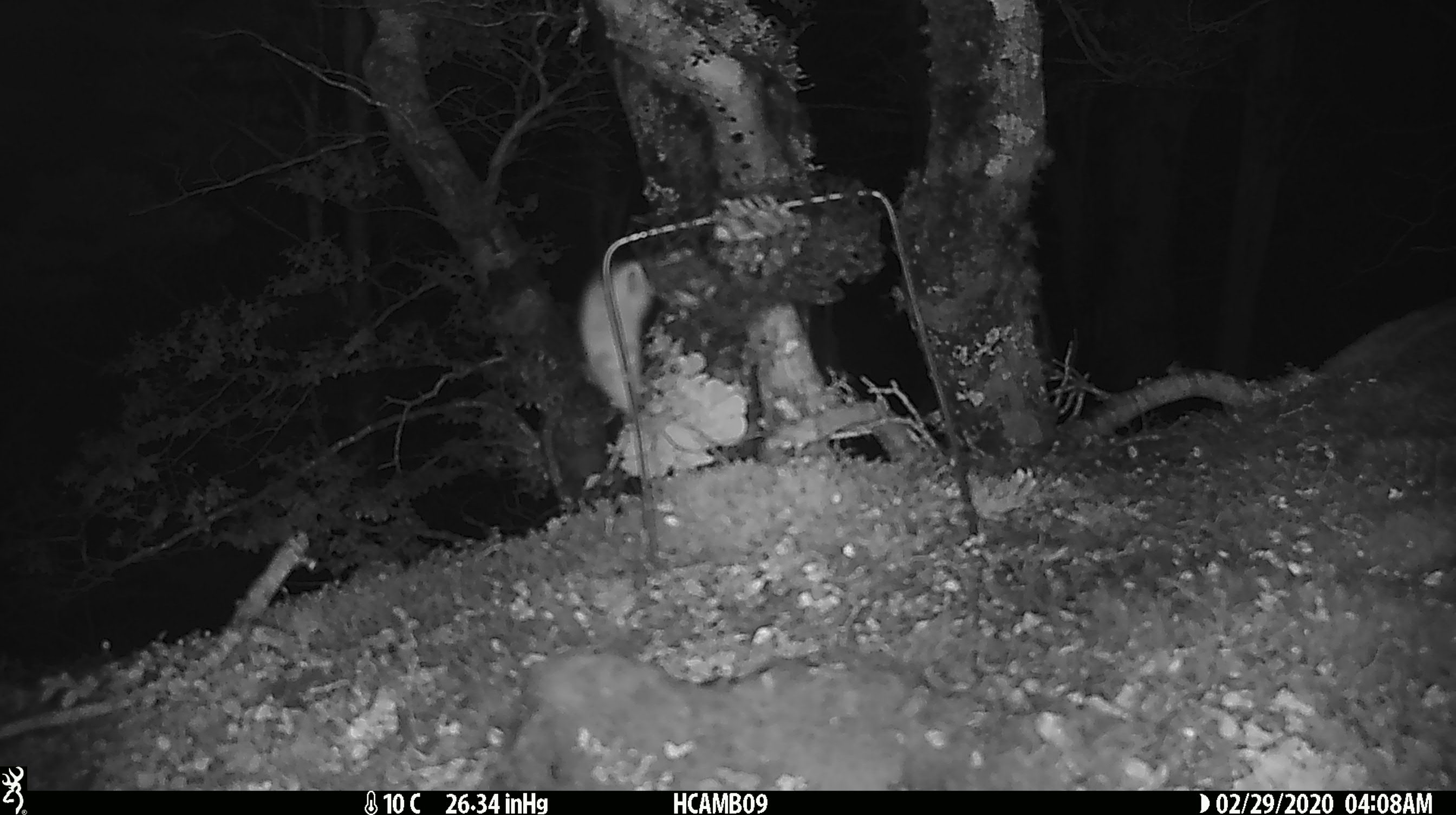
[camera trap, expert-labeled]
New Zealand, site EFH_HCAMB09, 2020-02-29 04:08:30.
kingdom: Animalia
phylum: Chordata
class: Mammalia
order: Rodentia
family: Muridae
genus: Mus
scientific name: Mus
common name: mouse